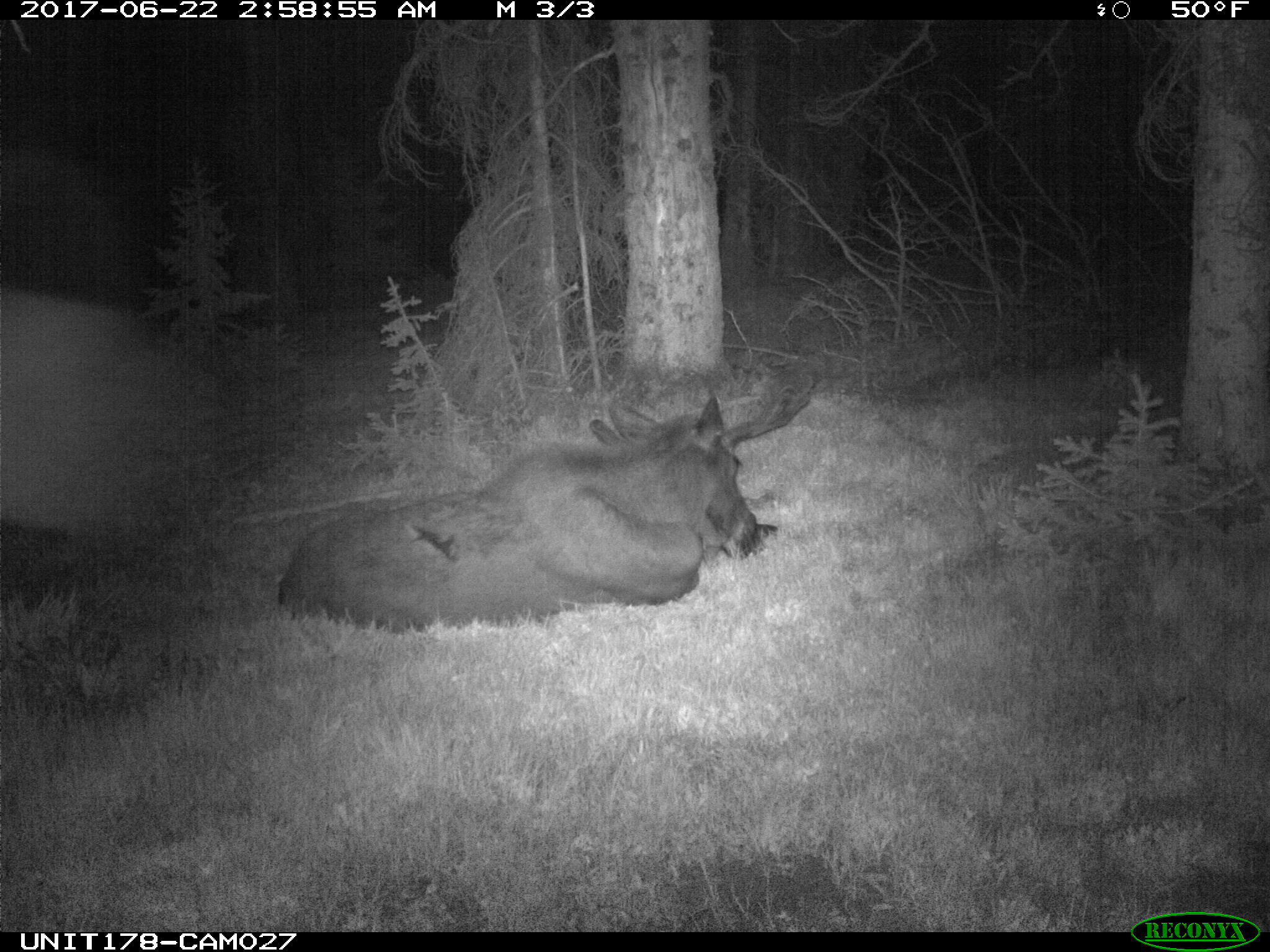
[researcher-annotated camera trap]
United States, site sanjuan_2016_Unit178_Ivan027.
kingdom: Animalia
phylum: Chordata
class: Mammalia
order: Artiodactyla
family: Cervidae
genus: Alces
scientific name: Alces alces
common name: moose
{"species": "Alces alces (moose)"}